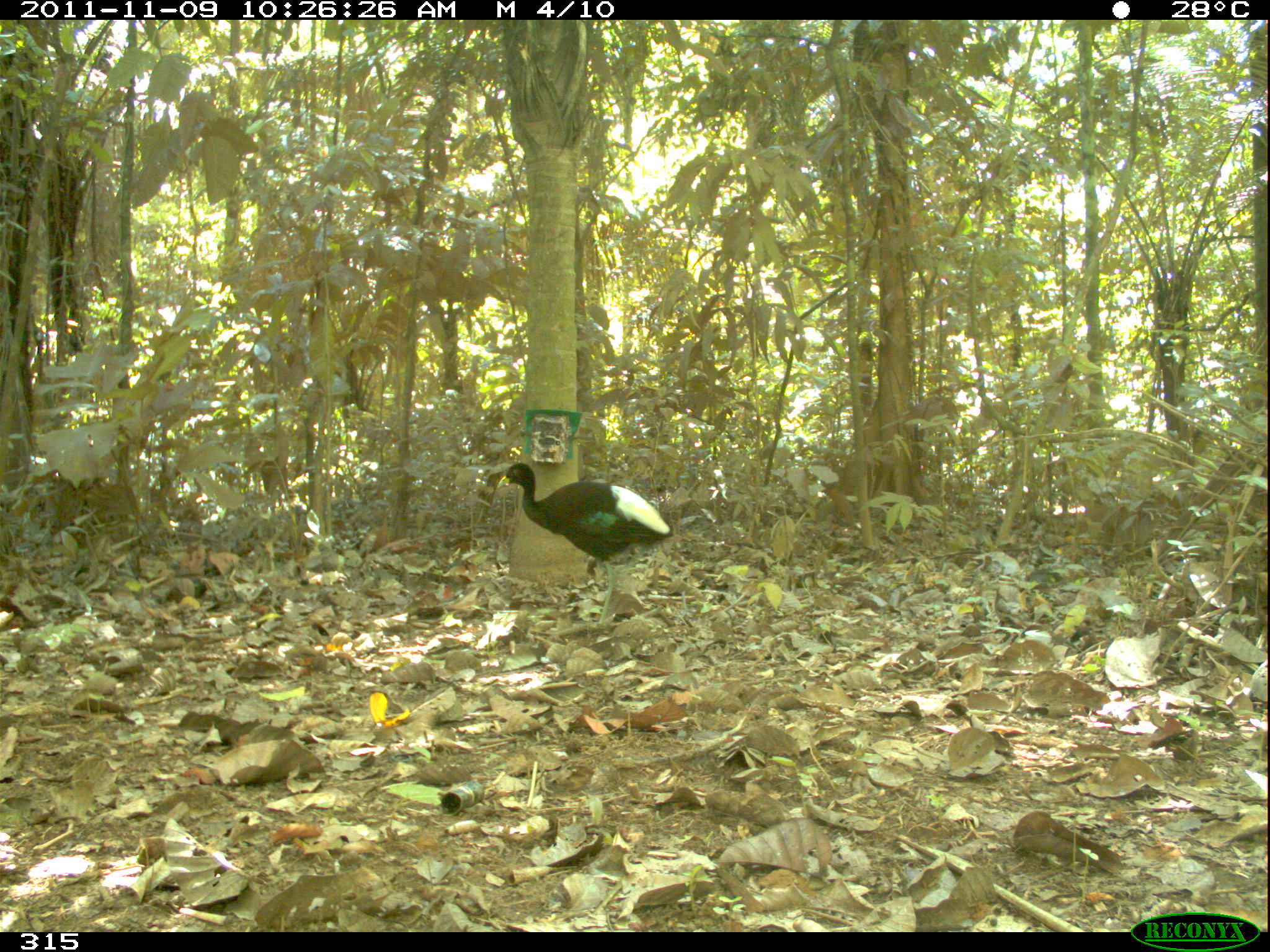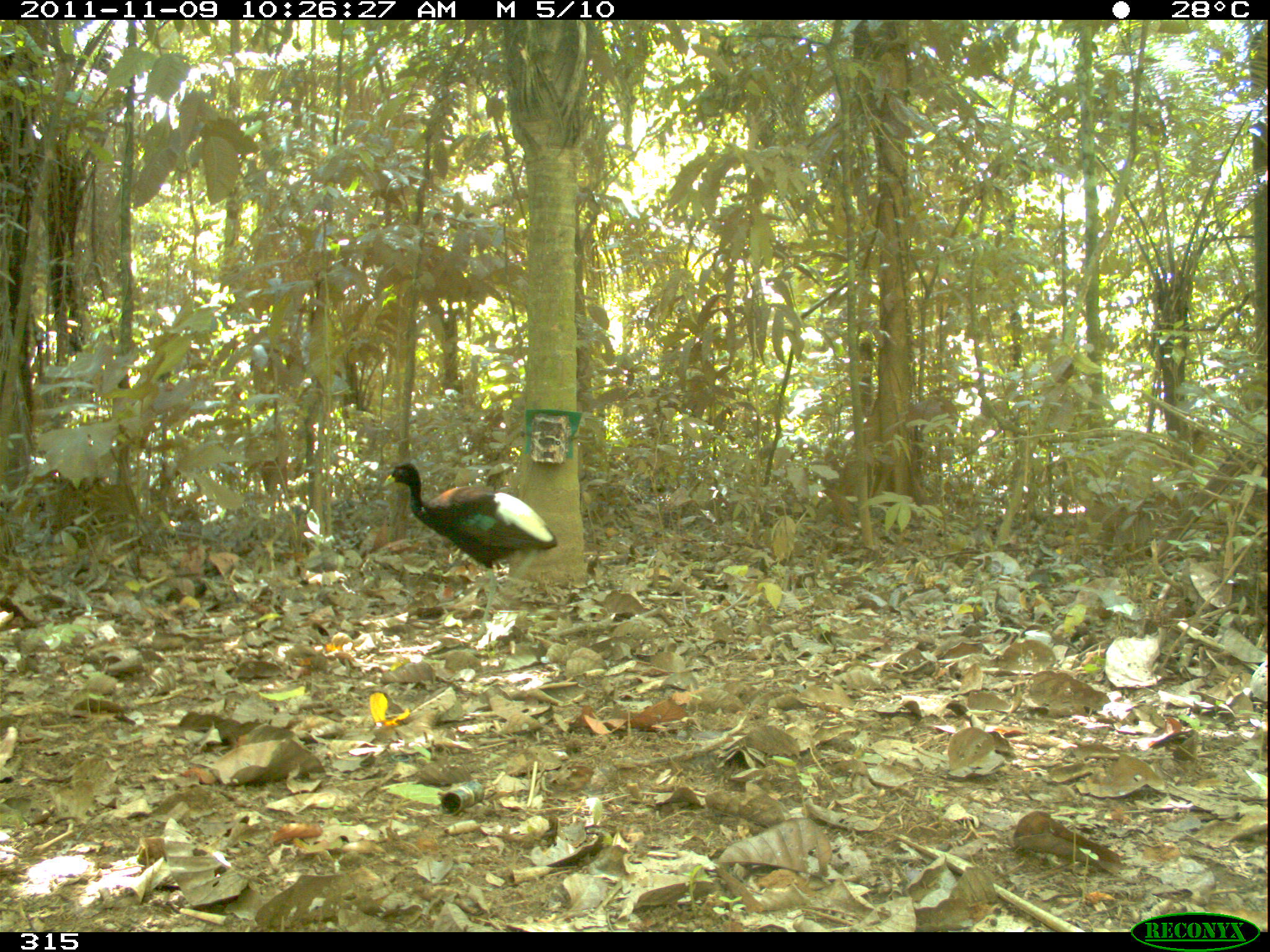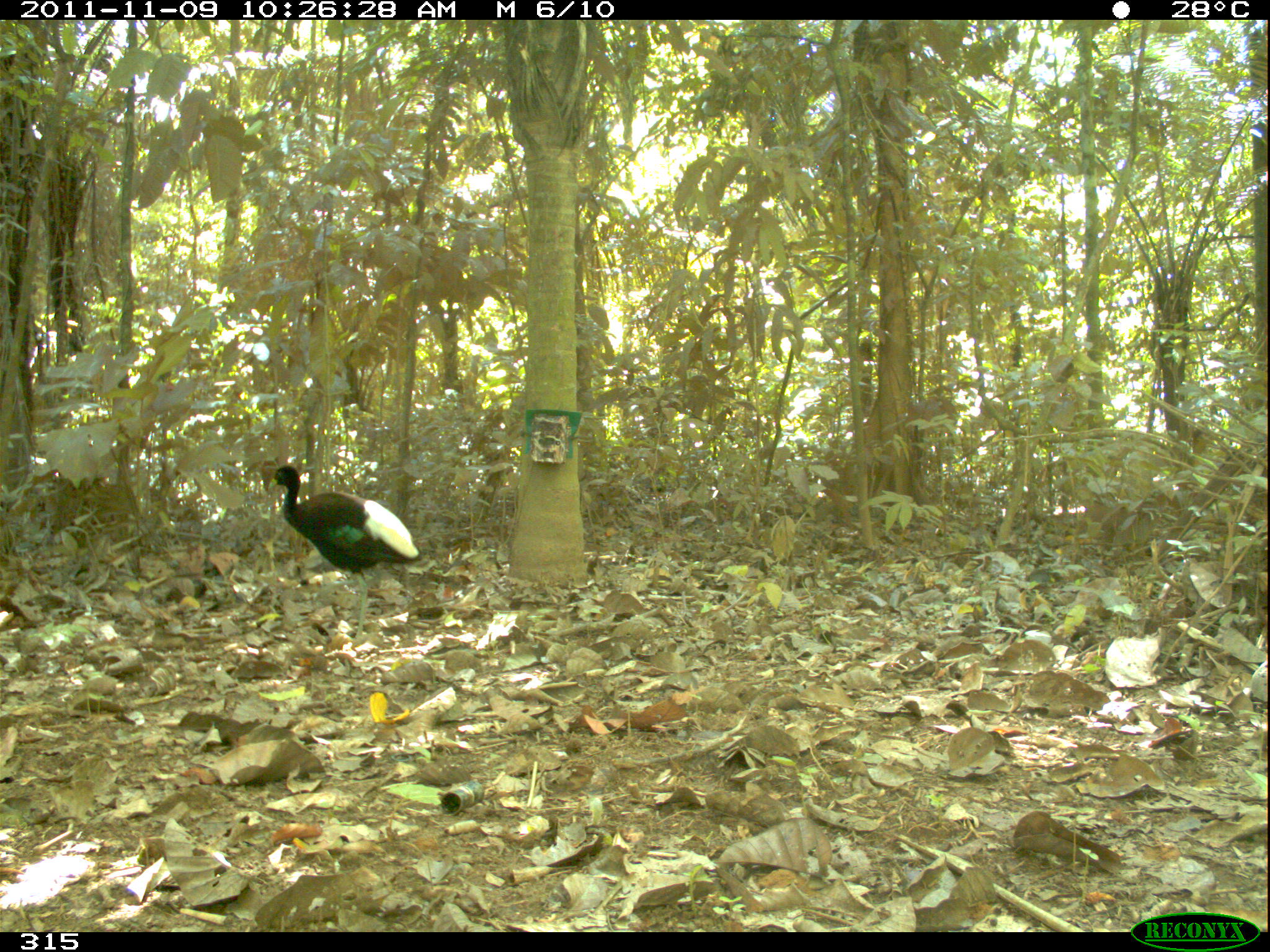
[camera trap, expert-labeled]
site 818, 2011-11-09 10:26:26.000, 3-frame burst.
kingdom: Animalia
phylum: Chordata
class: Aves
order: Gruiformes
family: Psophiidae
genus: Psophia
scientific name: Psophia leucoptera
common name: pale-winged trumpeter